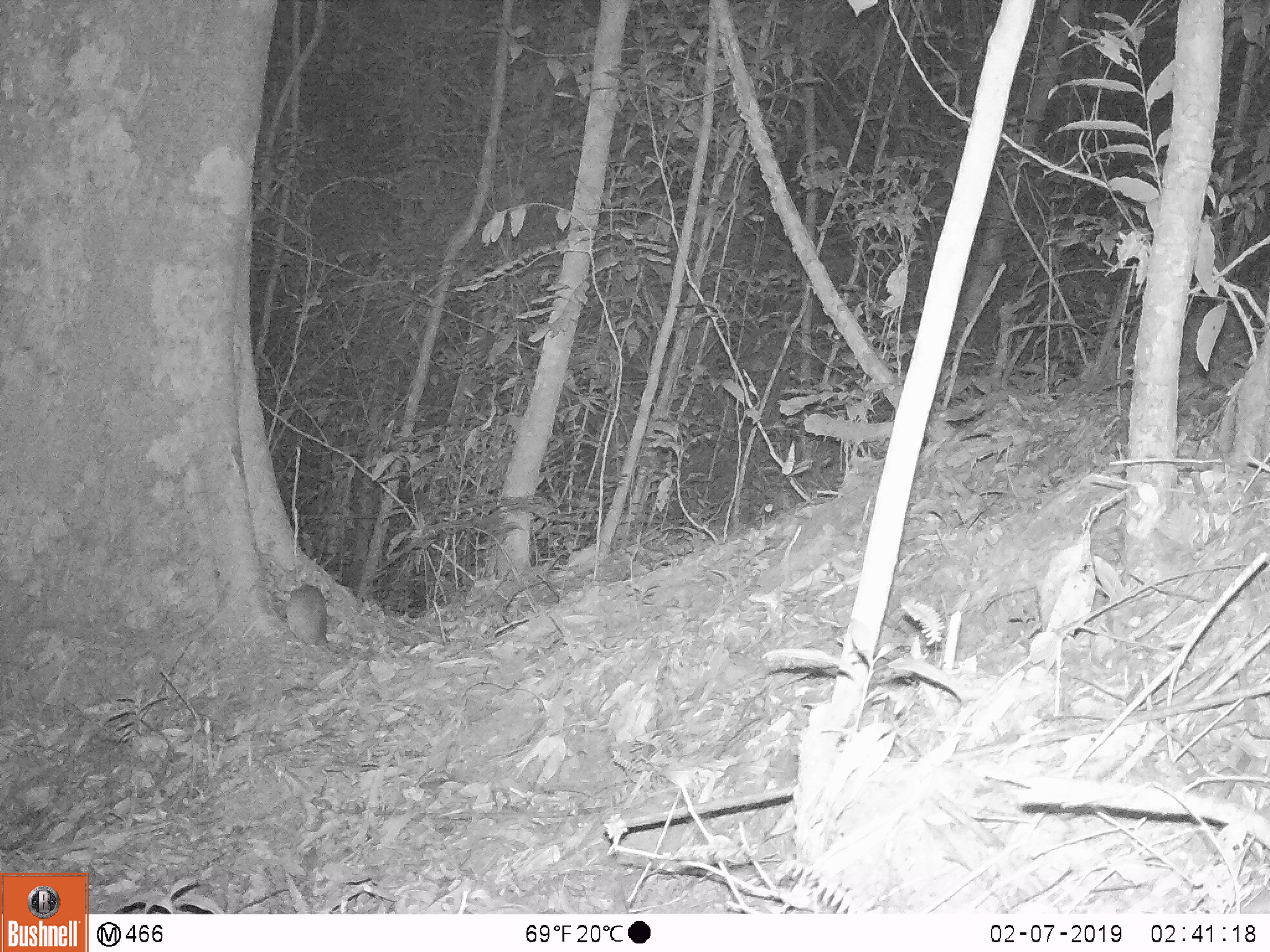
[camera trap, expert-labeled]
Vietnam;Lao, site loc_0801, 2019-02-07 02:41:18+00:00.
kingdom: Animalia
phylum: Chordata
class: Mammalia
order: Rodentia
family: Muridae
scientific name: Muridae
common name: old-world mice and rats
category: unidentified murid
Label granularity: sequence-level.